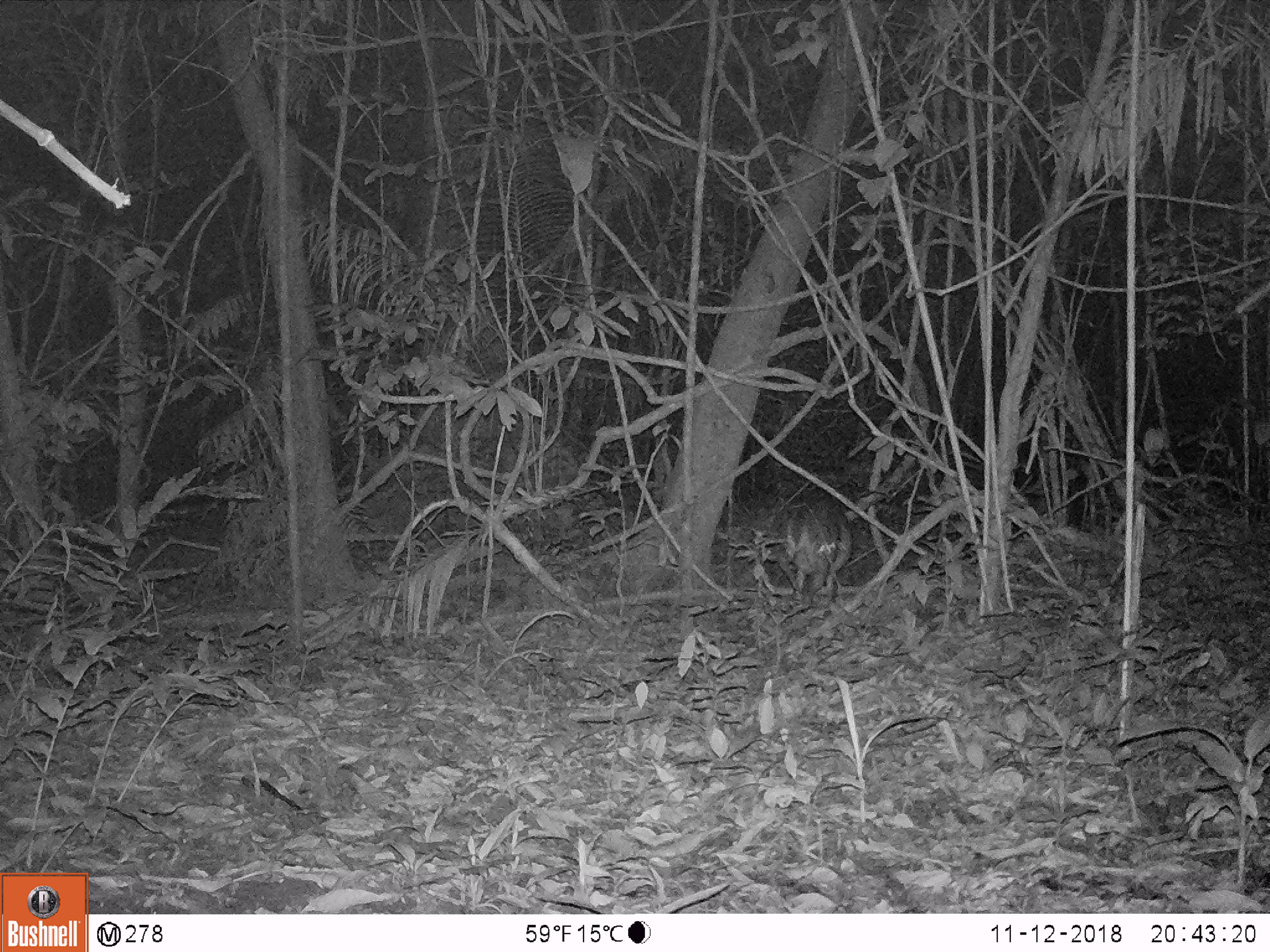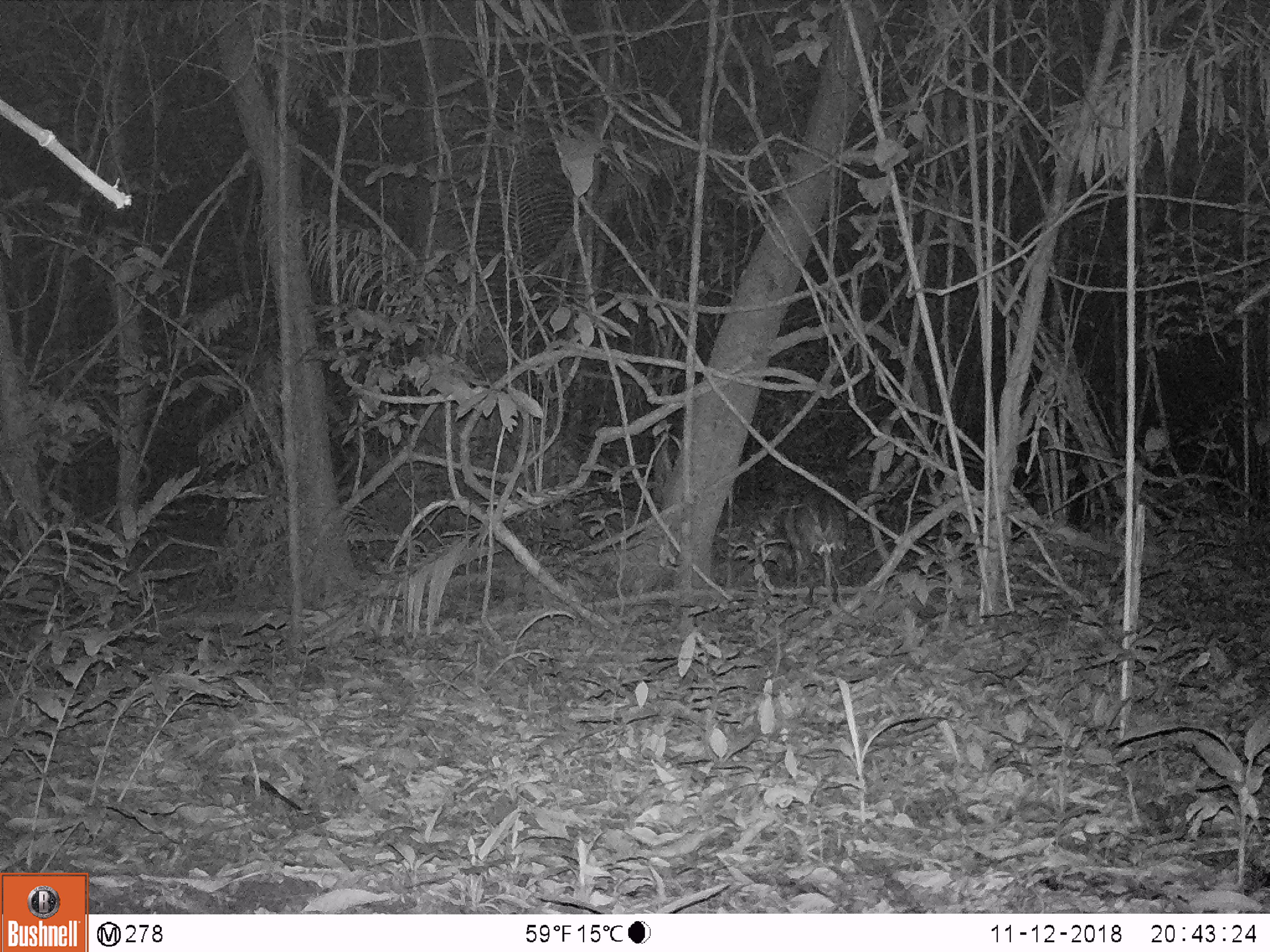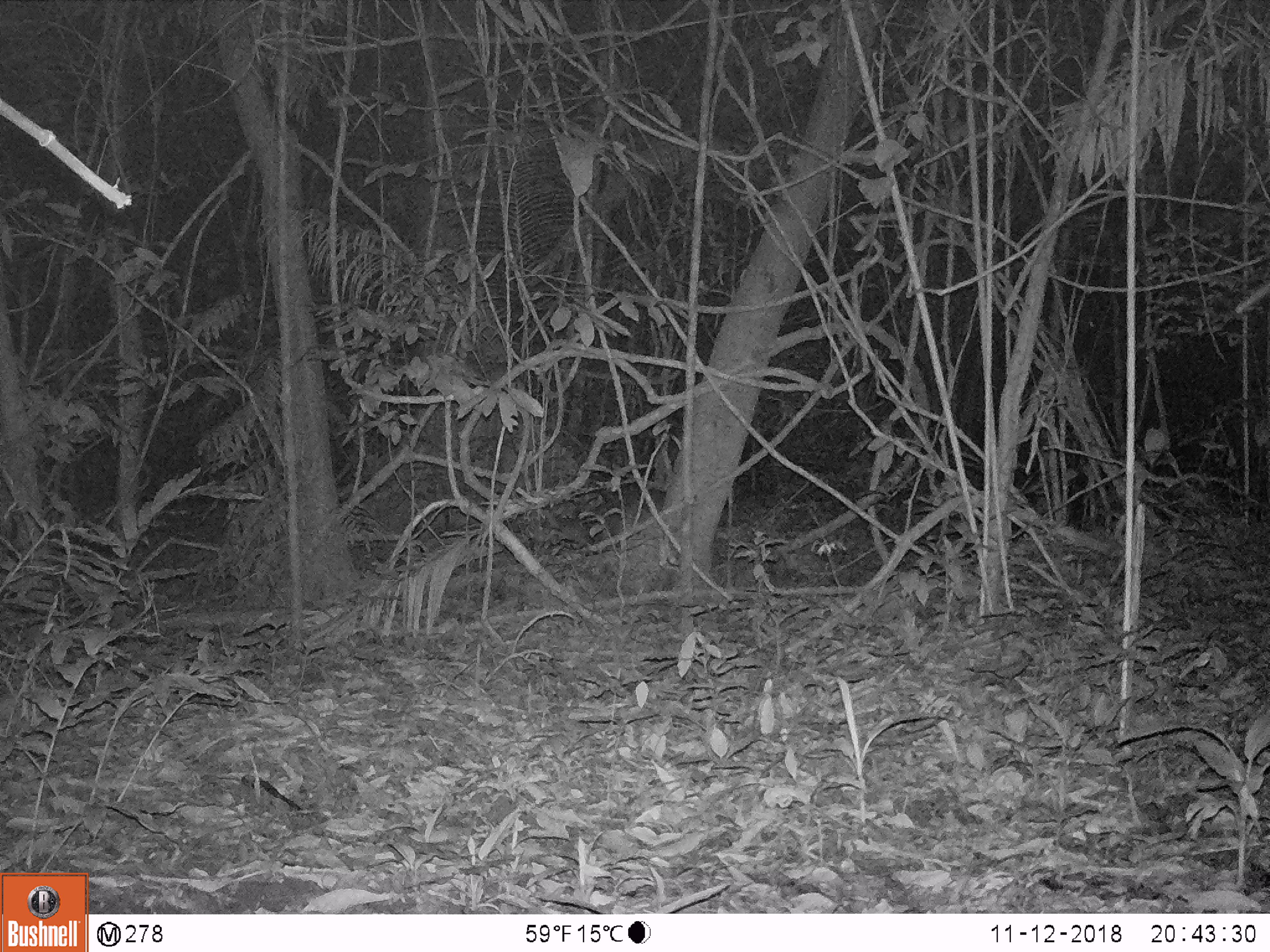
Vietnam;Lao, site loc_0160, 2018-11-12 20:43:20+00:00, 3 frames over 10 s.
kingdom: Animalia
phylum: Chordata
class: Mammalia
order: Artiodactyla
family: Cervidae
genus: Muntiacus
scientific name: Muntiacus vuquangensis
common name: large-antlered muntjac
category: large antlered muntjac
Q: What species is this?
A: Large antlered muntjac (large-antlered muntjac) (Muntiacus vuquangensis).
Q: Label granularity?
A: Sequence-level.